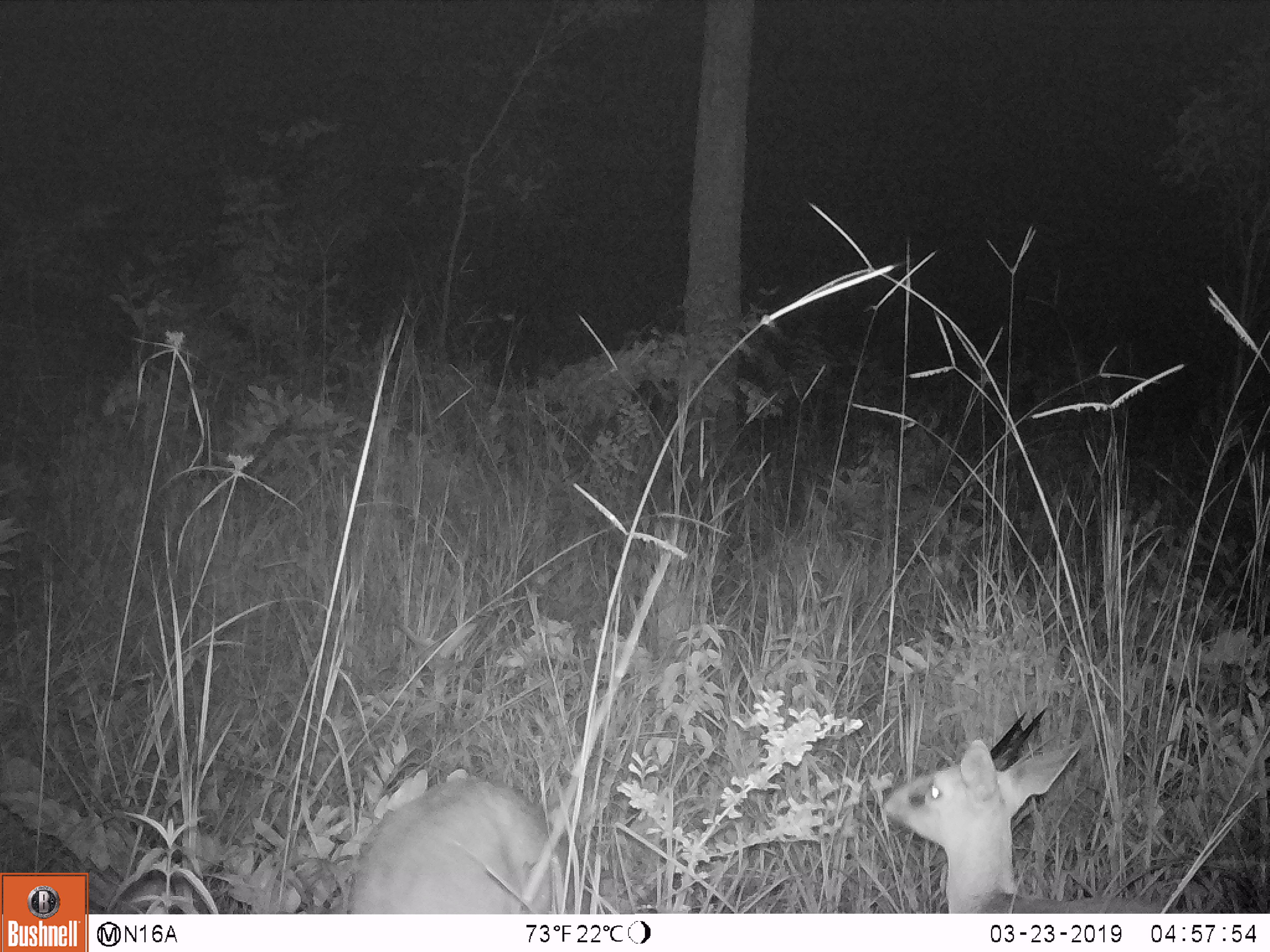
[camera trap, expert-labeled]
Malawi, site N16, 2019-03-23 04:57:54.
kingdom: Animalia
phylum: Chordata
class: Mammalia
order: Artiodactyla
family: Bovidae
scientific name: Antilopinae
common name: small antelope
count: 2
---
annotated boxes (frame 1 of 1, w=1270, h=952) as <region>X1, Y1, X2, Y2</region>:
small antelope: <region>866, 699, 1192, 911</region>; <region>348, 777, 589, 913</region>